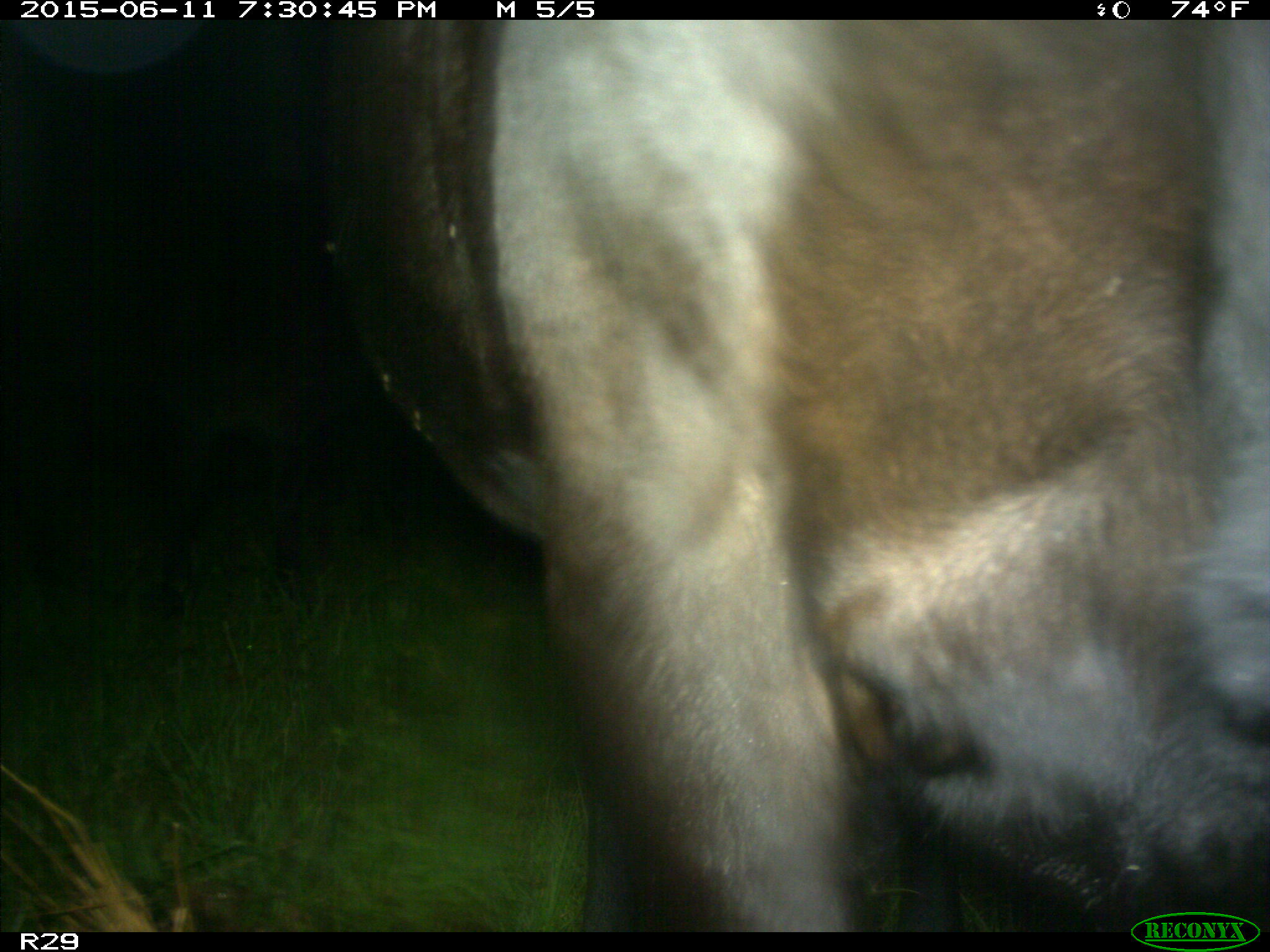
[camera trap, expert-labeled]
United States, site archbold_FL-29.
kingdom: Animalia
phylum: Chordata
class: Mammalia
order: Artiodactyla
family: Bovidae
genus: Bos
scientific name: Bos taurus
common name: domestic cow